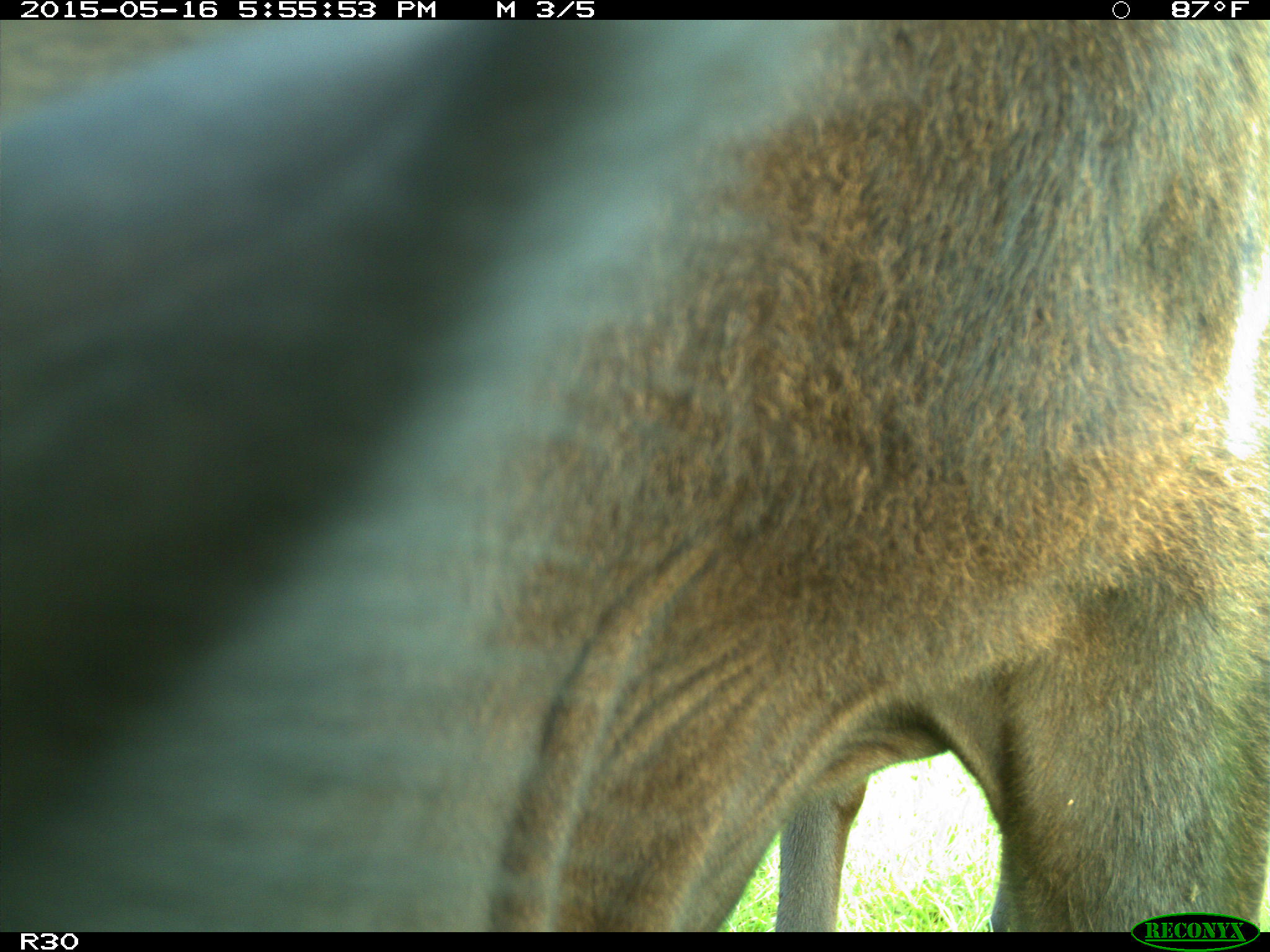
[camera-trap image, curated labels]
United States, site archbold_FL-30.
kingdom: Animalia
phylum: Chordata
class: Mammalia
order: Artiodactyla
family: Bovidae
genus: Bos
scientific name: Bos taurus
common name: domestic cow